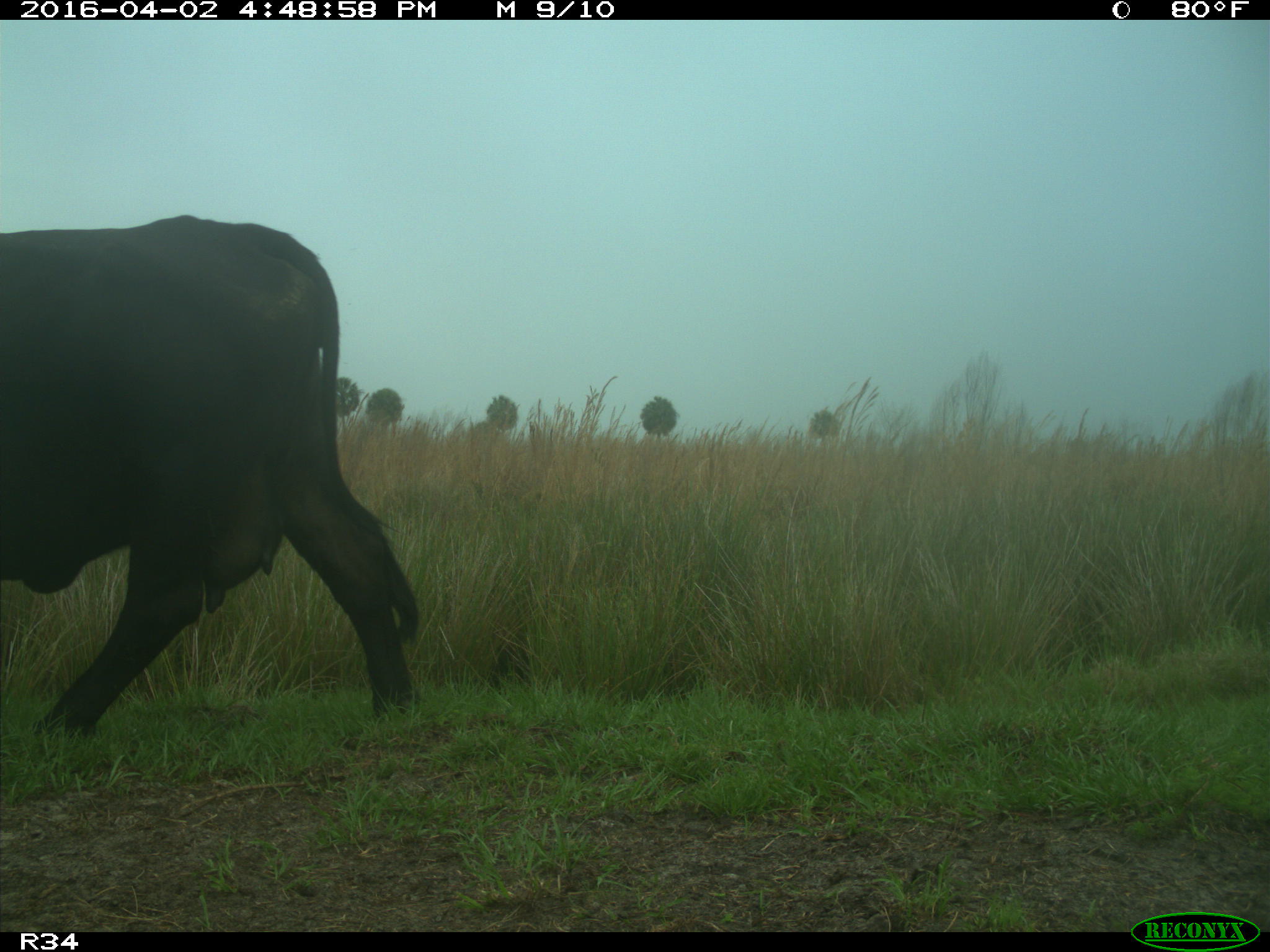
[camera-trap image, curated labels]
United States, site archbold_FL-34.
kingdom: Animalia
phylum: Chordata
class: Mammalia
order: Artiodactyla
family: Bovidae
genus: Bos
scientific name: Bos taurus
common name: domestic cow